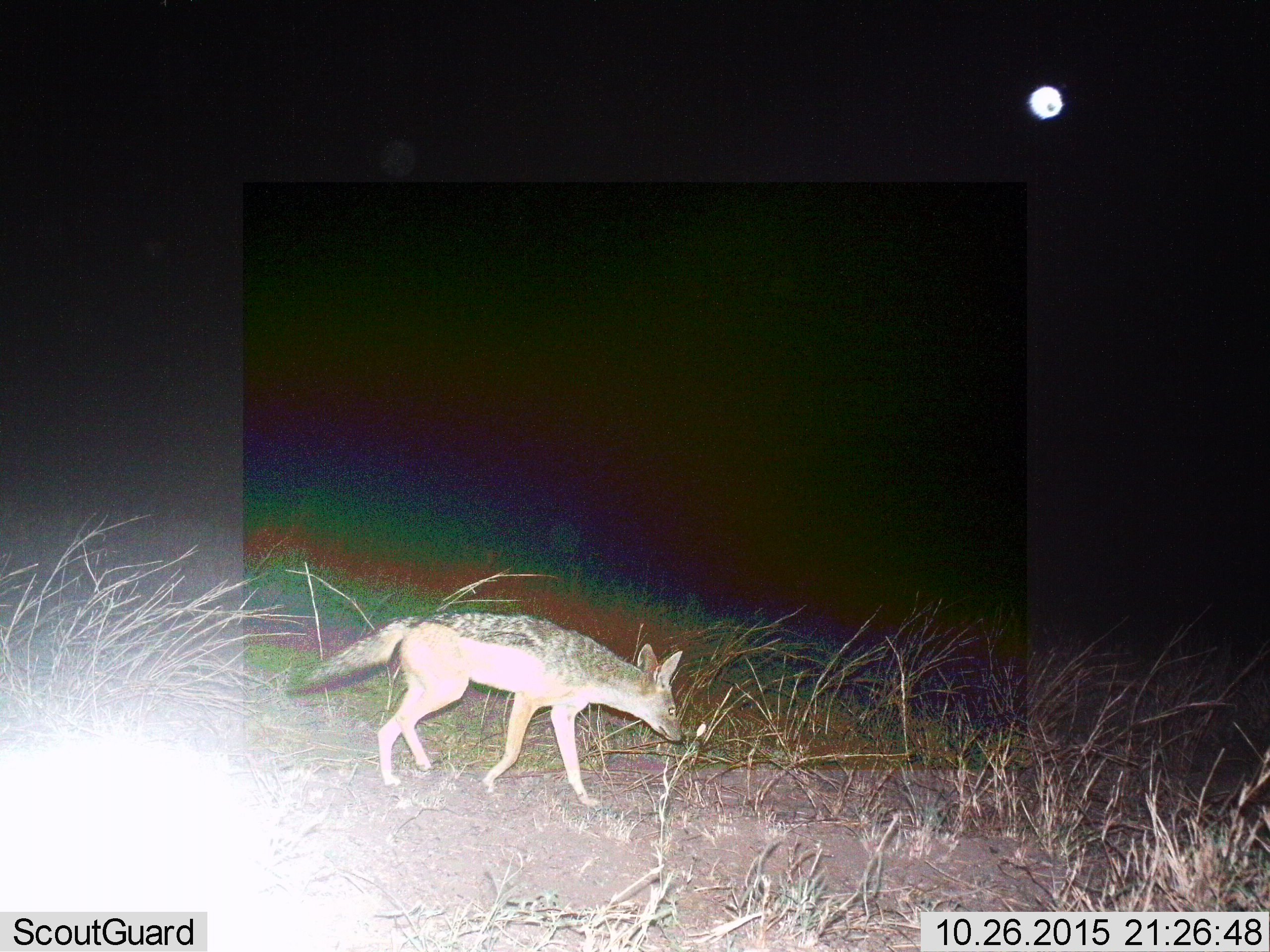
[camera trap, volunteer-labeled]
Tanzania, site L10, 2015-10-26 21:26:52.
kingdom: Animalia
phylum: Chordata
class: Mammalia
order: Carnivora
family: Canidae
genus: Lupulella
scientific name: Lupulella mesomelas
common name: black-backed jackal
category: jackal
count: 1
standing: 14%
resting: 0%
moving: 86%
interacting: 0%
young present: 14%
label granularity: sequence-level